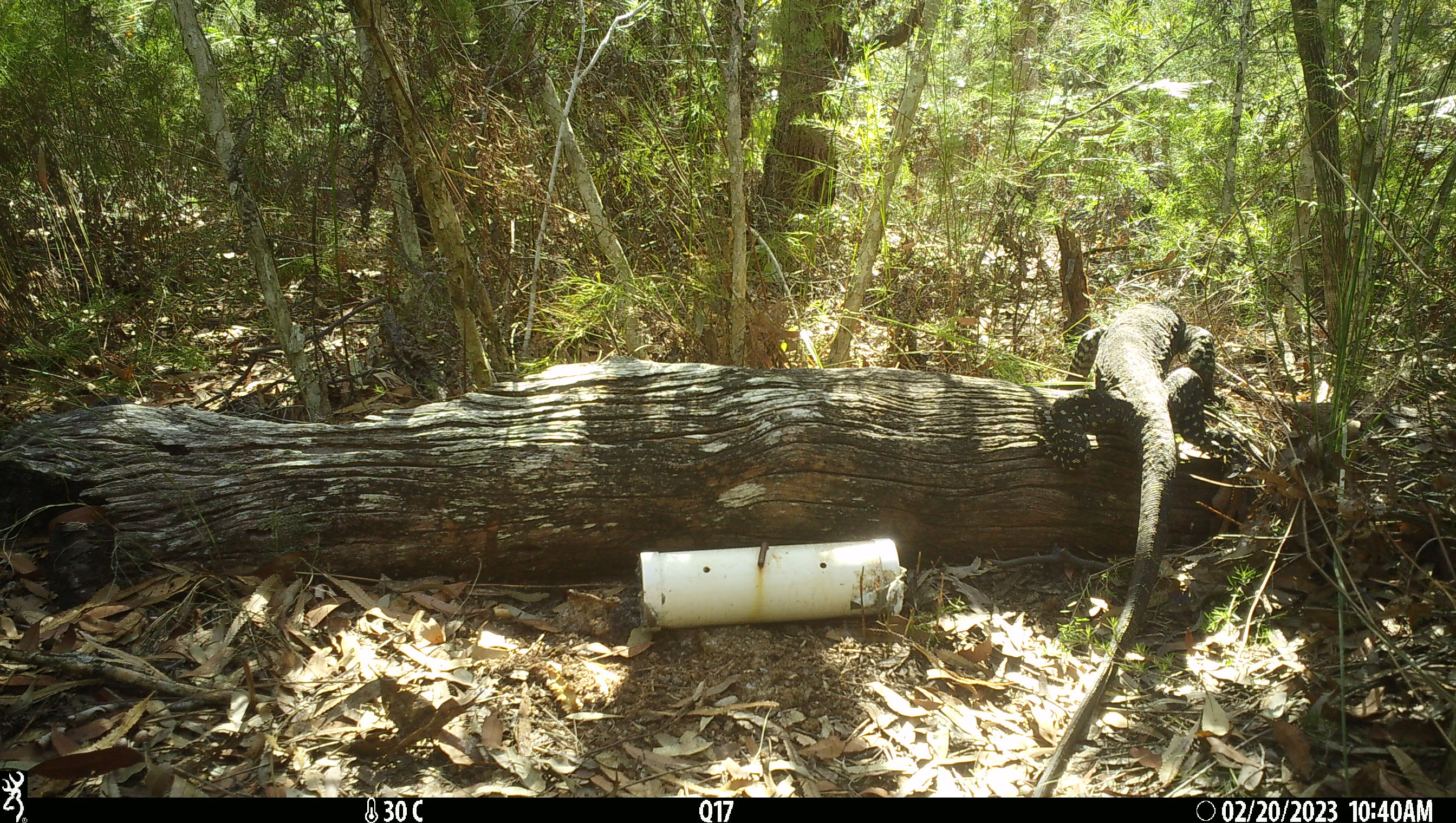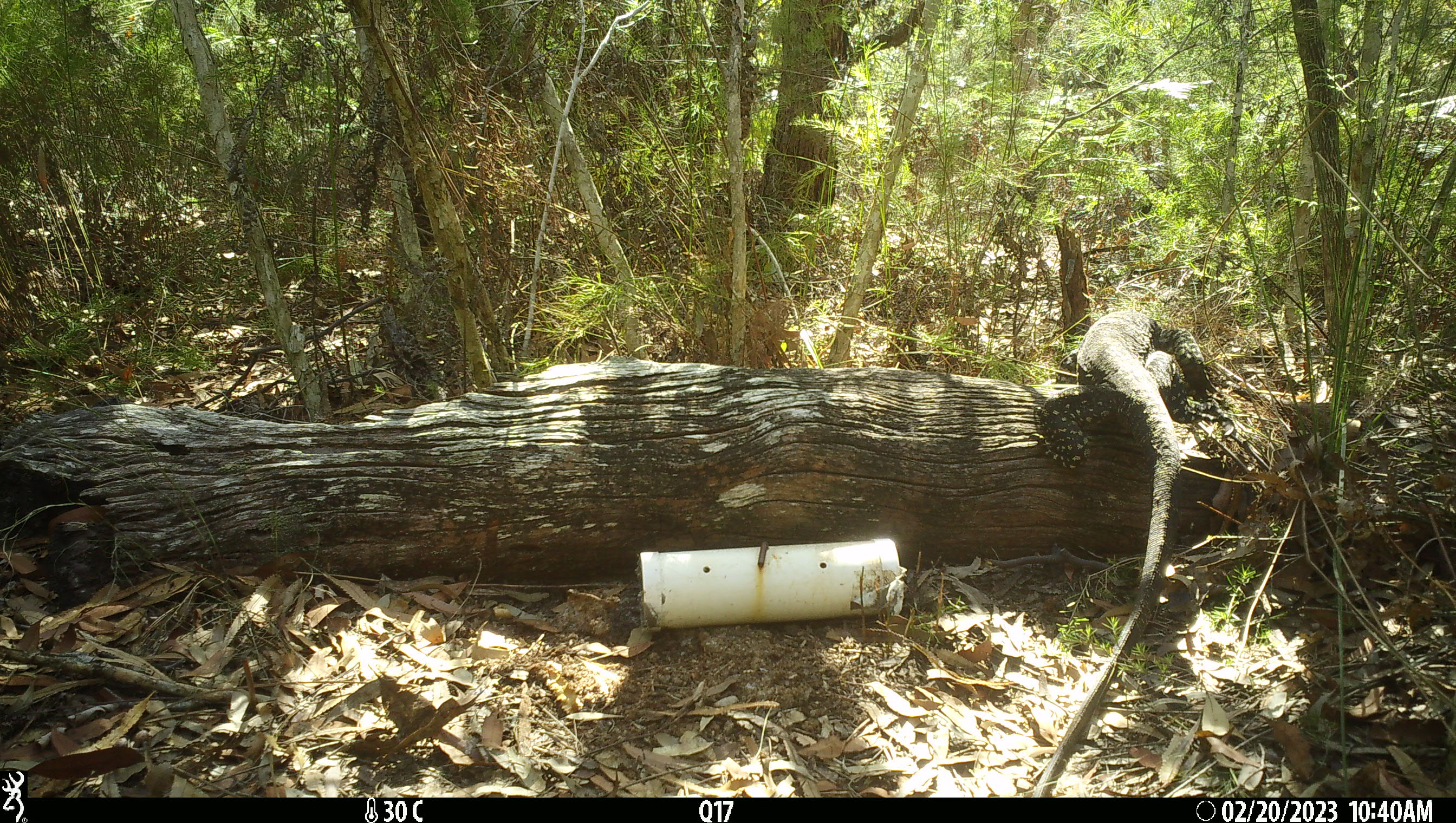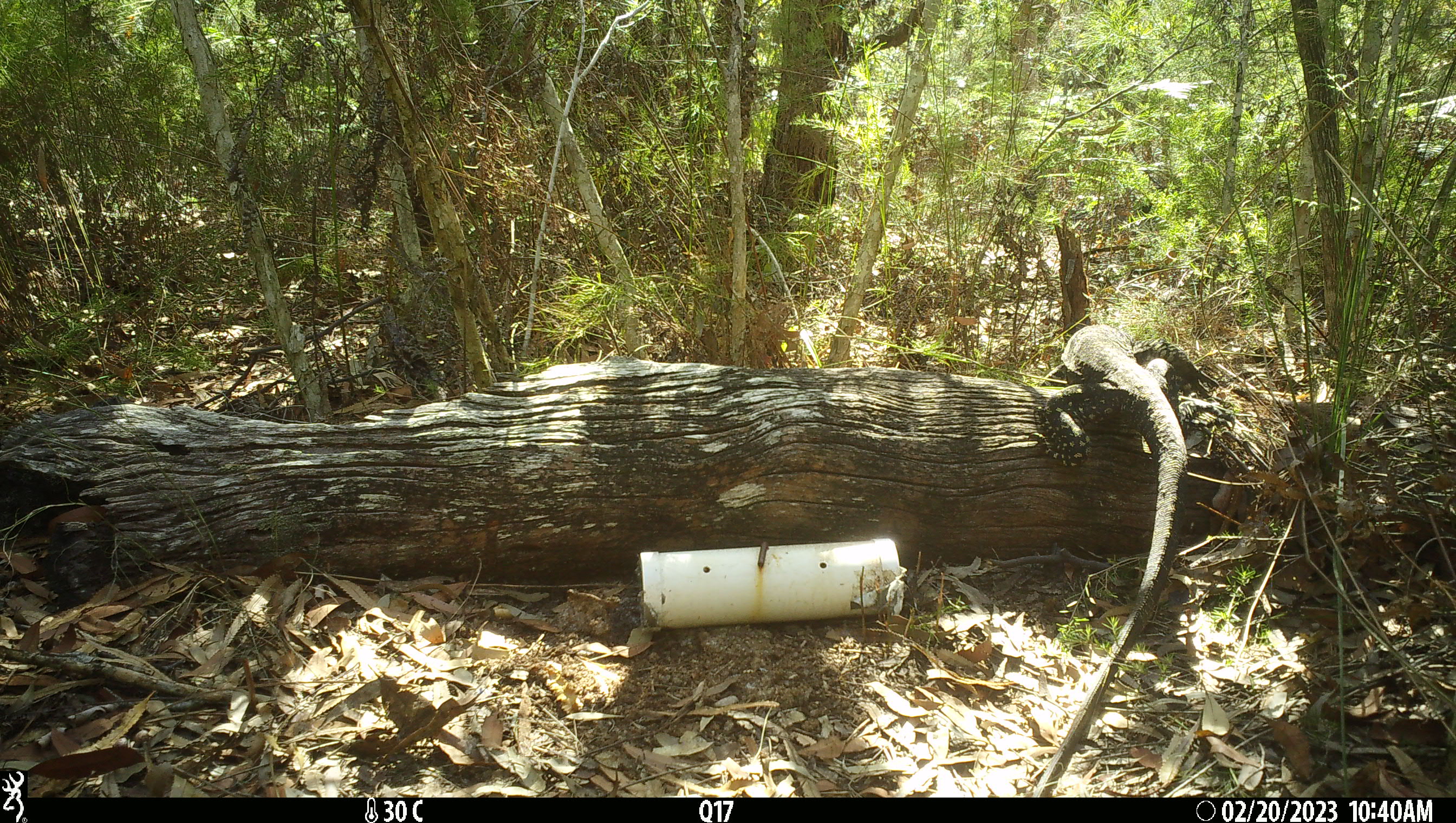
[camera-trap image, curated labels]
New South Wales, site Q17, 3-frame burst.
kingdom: Animalia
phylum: Chordata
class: Reptilia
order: Squamata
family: Varanidae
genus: Varanus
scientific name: Varanus varius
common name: lace monitor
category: goanna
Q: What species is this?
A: Goanna (lace monitor) (Varanus varius).